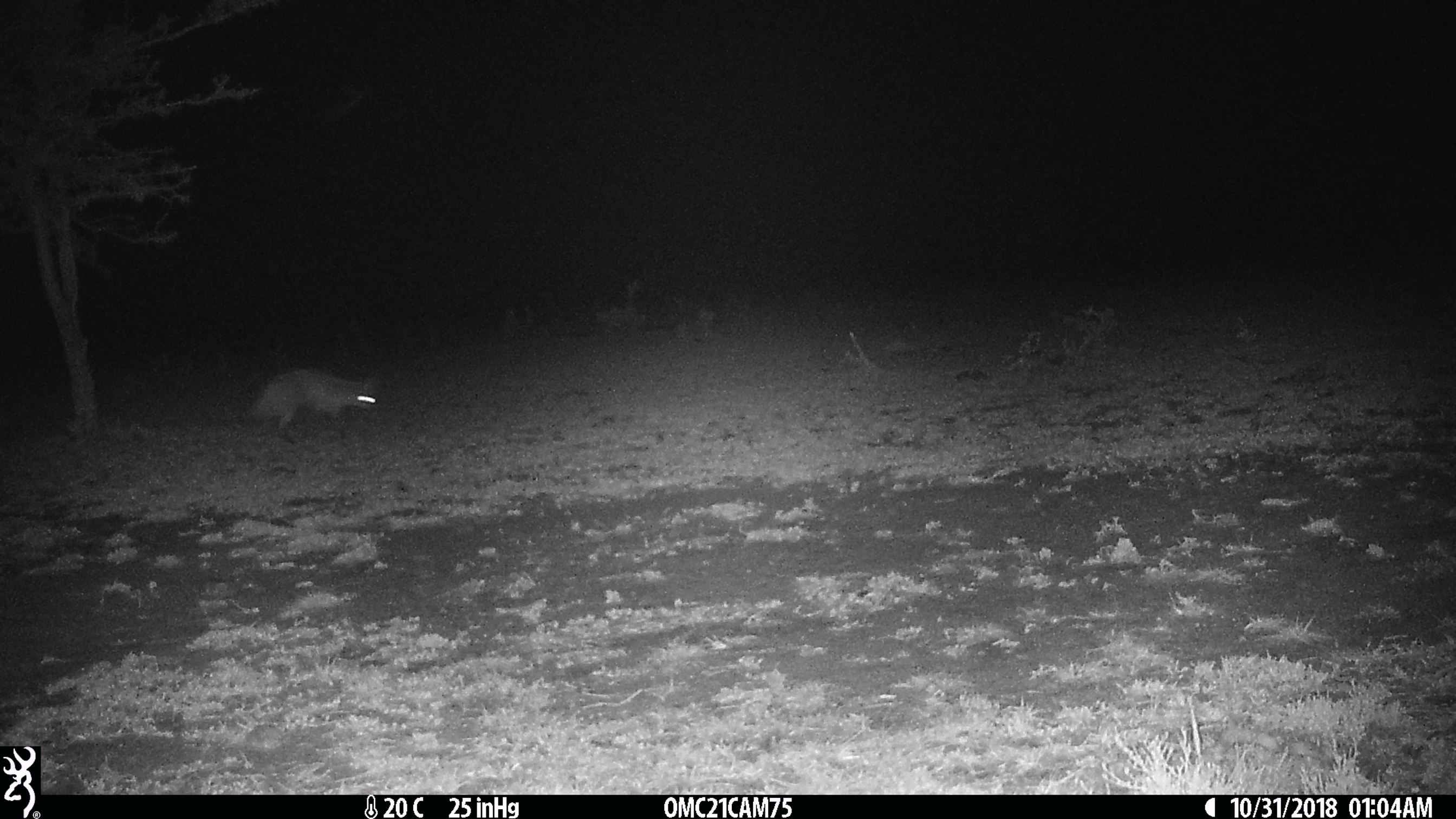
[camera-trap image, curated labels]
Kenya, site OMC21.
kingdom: Animalia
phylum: Chordata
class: Mammalia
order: Carnivora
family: Canidae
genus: Otocyon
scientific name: Otocyon megalotis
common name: bat-eared fox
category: bateared fox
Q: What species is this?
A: Bateared fox (bat-eared fox) (Otocyon megalotis).